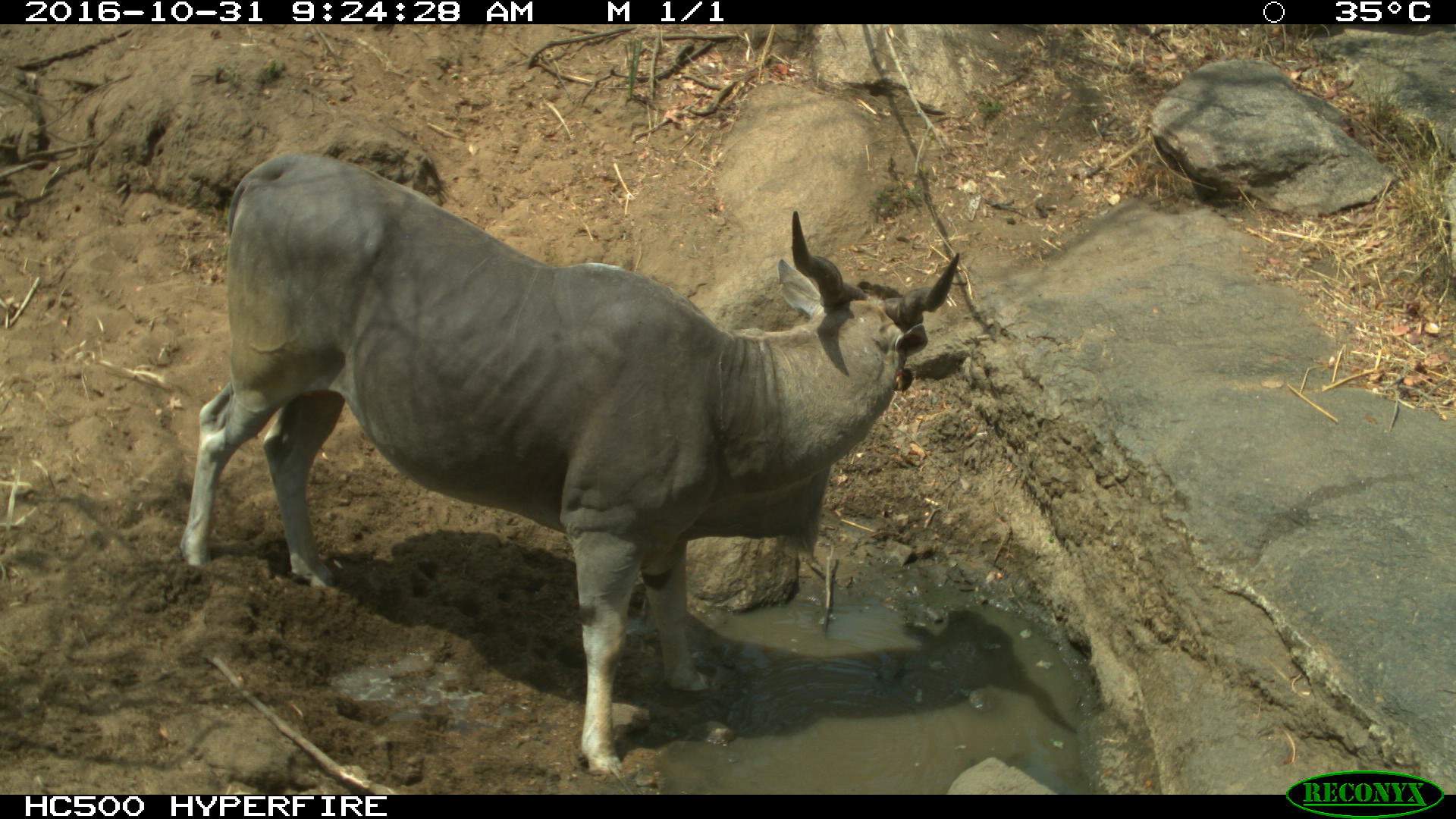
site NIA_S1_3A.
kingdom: Animalia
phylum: Chordata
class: Mammalia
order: Artiodactyla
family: Bovidae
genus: Tragelaphus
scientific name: Tragelaphus oryx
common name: eland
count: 1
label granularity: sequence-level